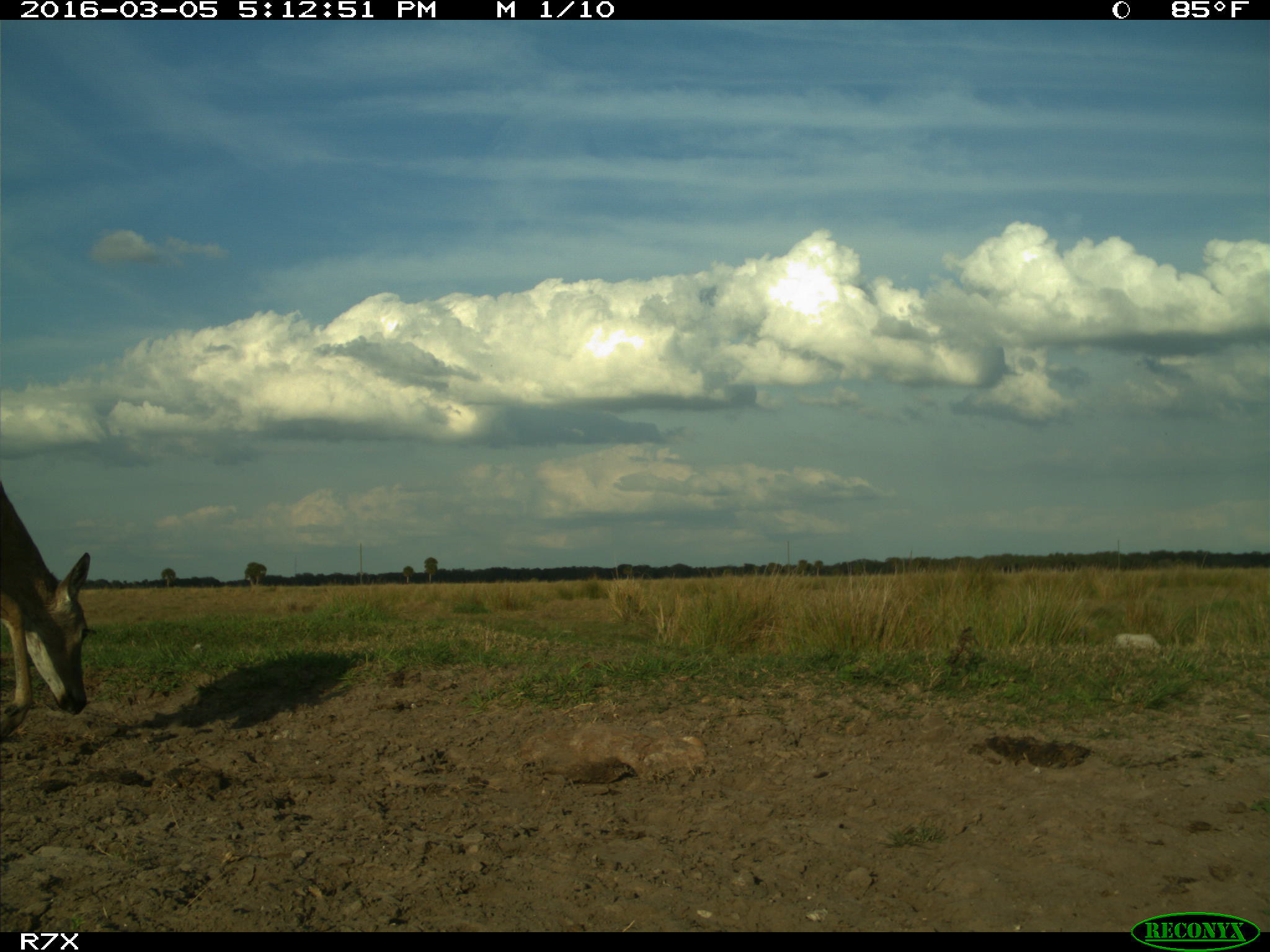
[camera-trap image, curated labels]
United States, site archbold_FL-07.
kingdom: Animalia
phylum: Chordata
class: Mammalia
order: Artiodactyla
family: Cervidae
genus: Odocoileus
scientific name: Odocoileus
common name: deer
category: unidentified deer